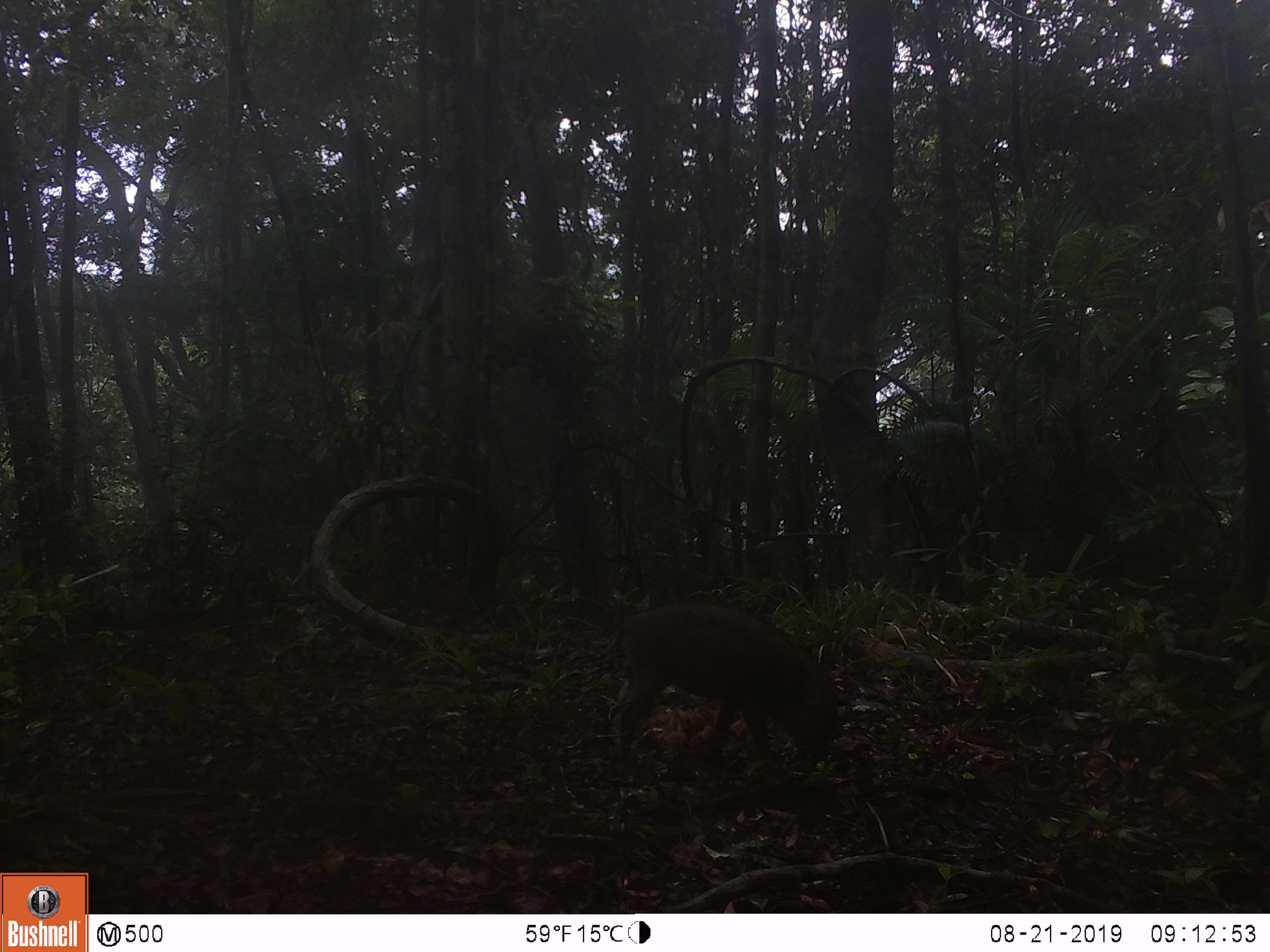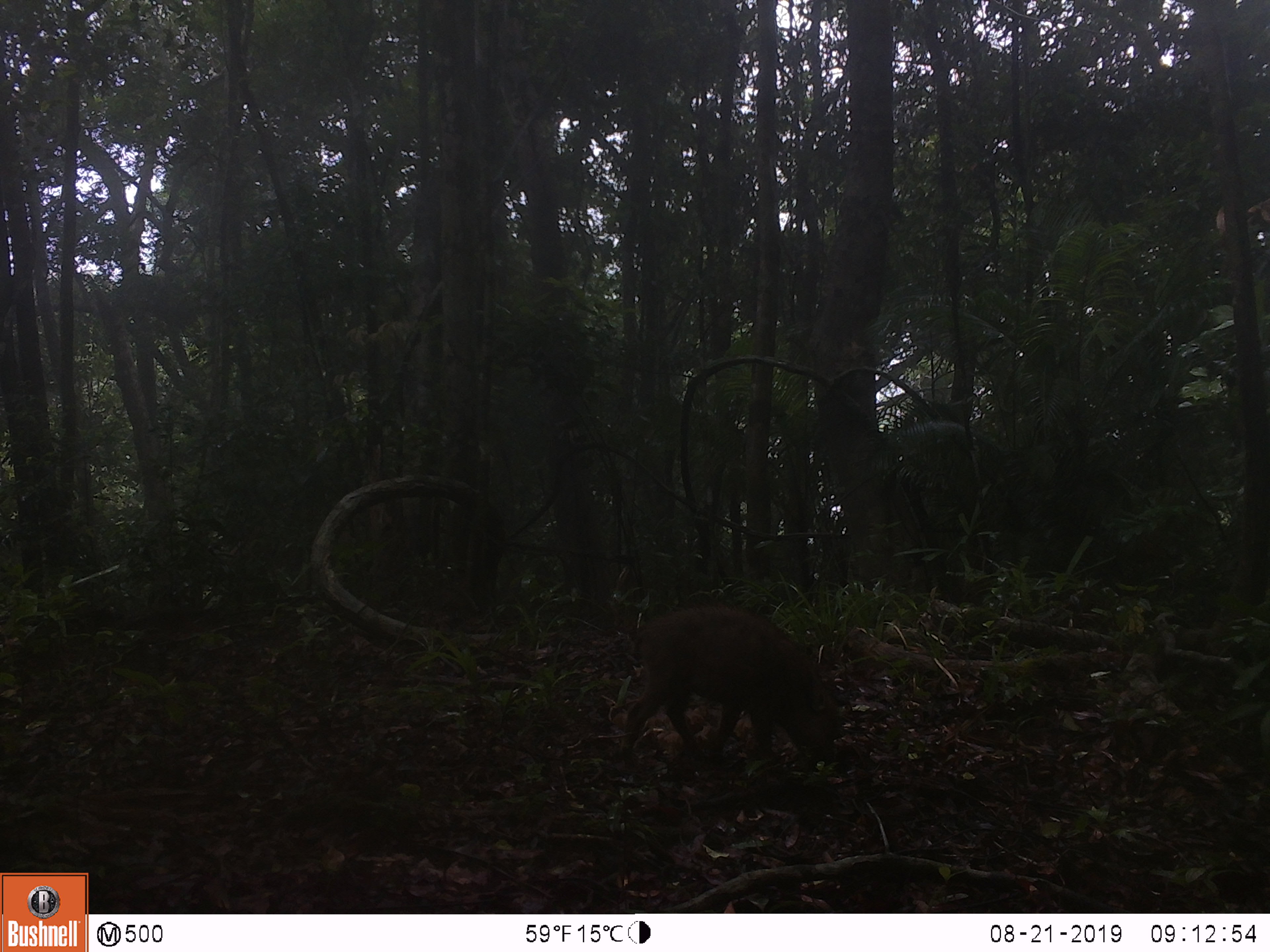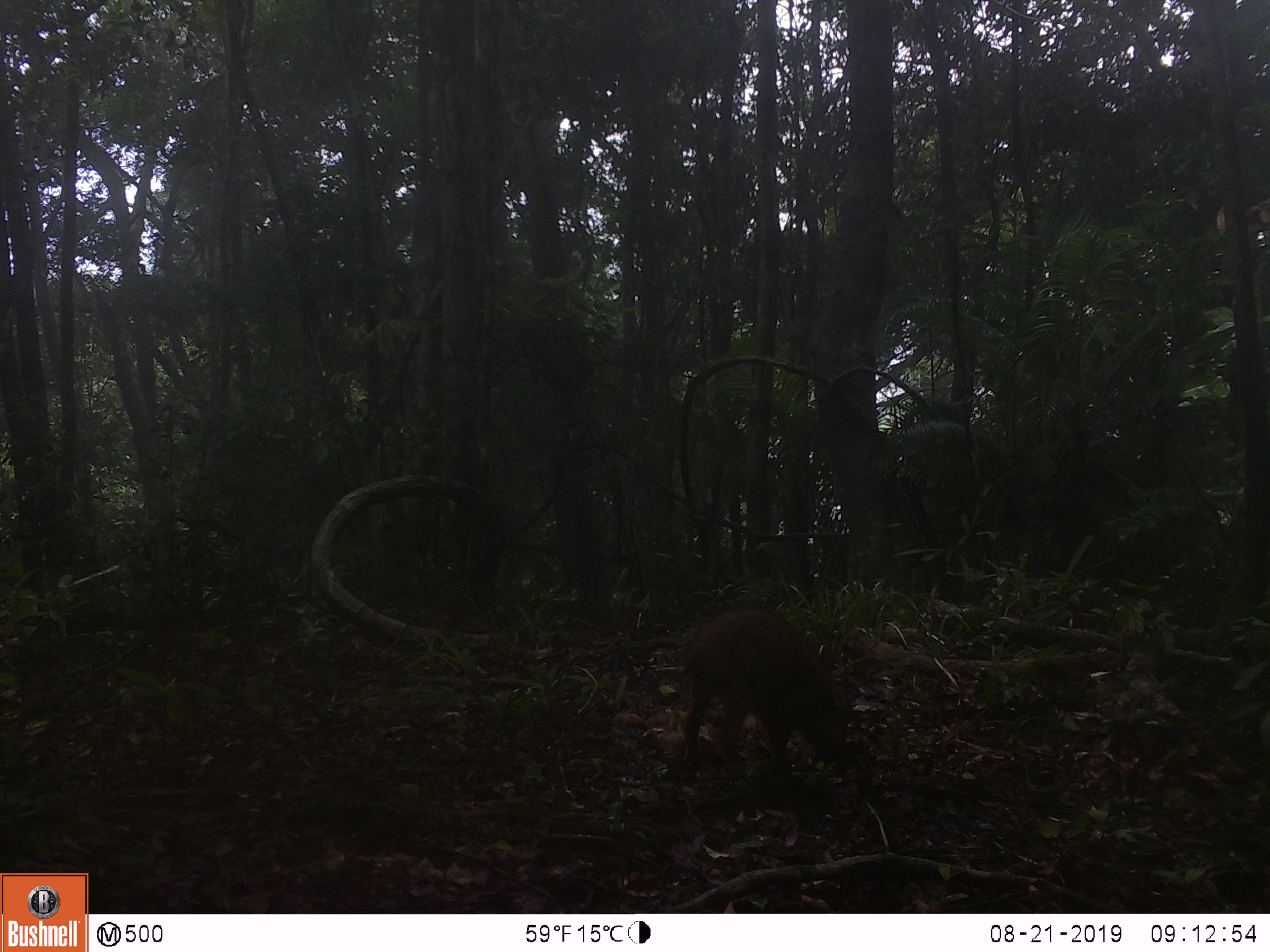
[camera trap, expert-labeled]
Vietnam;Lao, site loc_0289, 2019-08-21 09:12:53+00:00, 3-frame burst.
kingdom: Animalia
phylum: Chordata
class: Mammalia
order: Artiodactyla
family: Suidae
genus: Sus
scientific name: Sus scrofa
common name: eurasian wild pig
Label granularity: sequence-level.